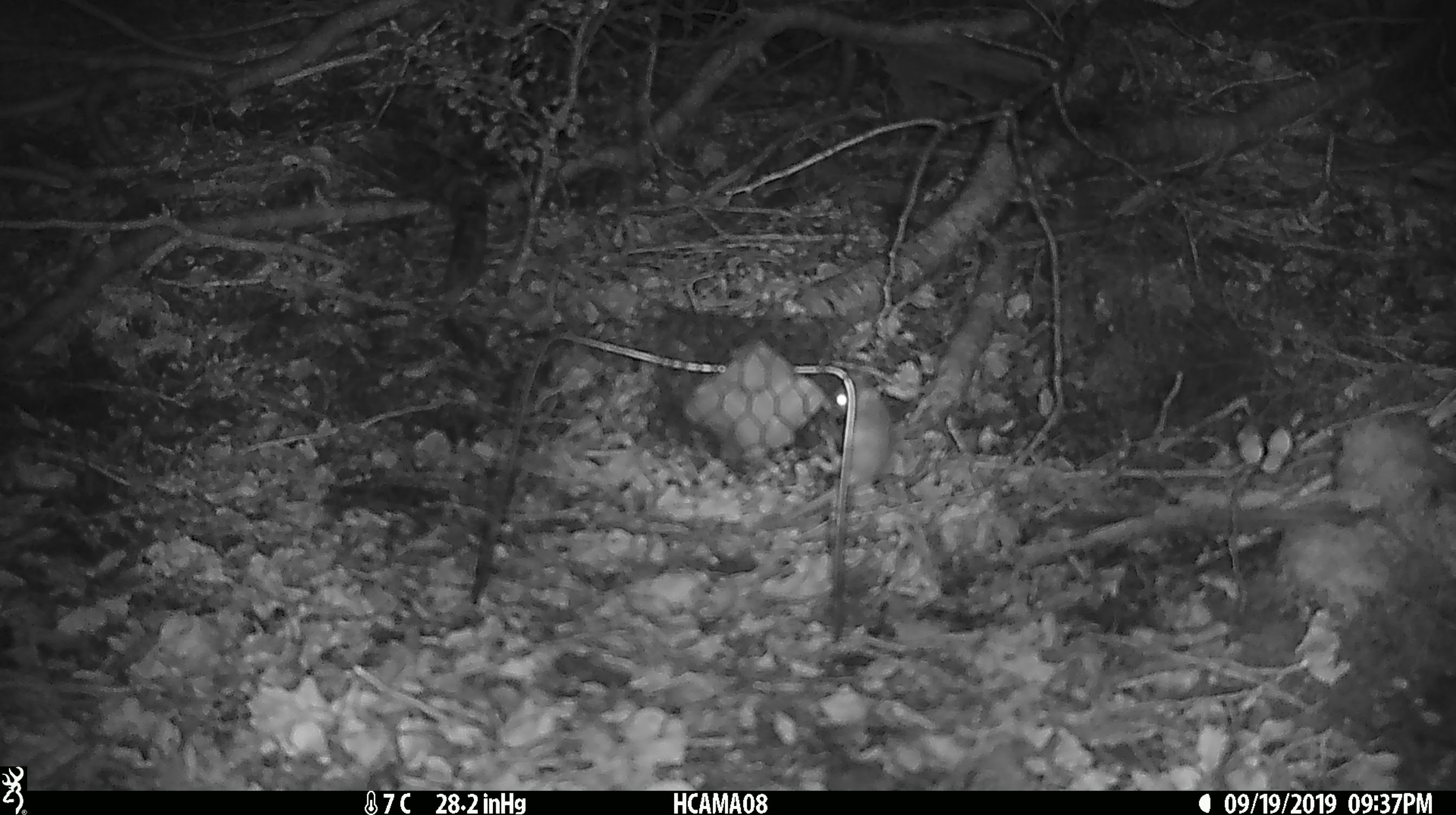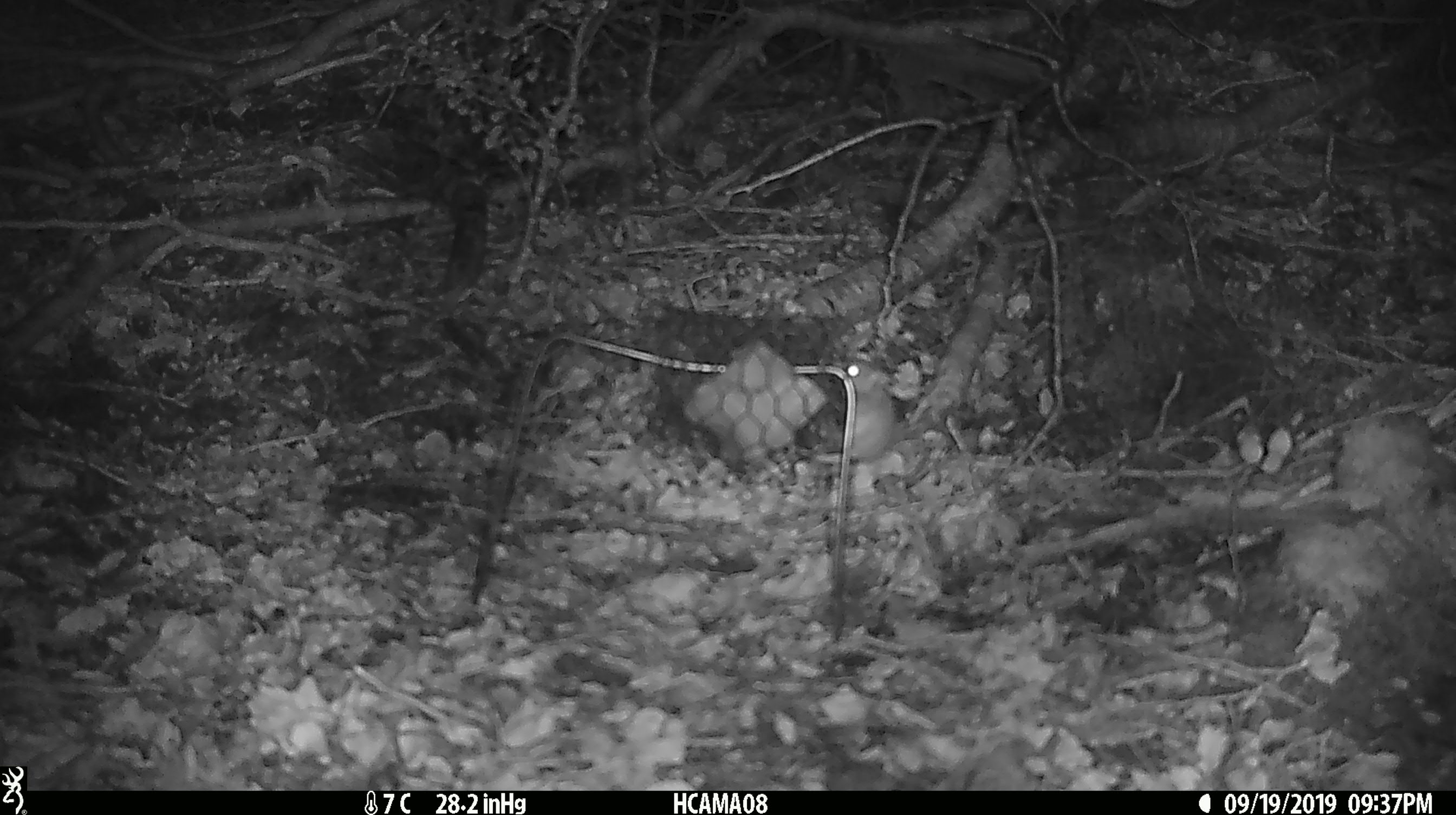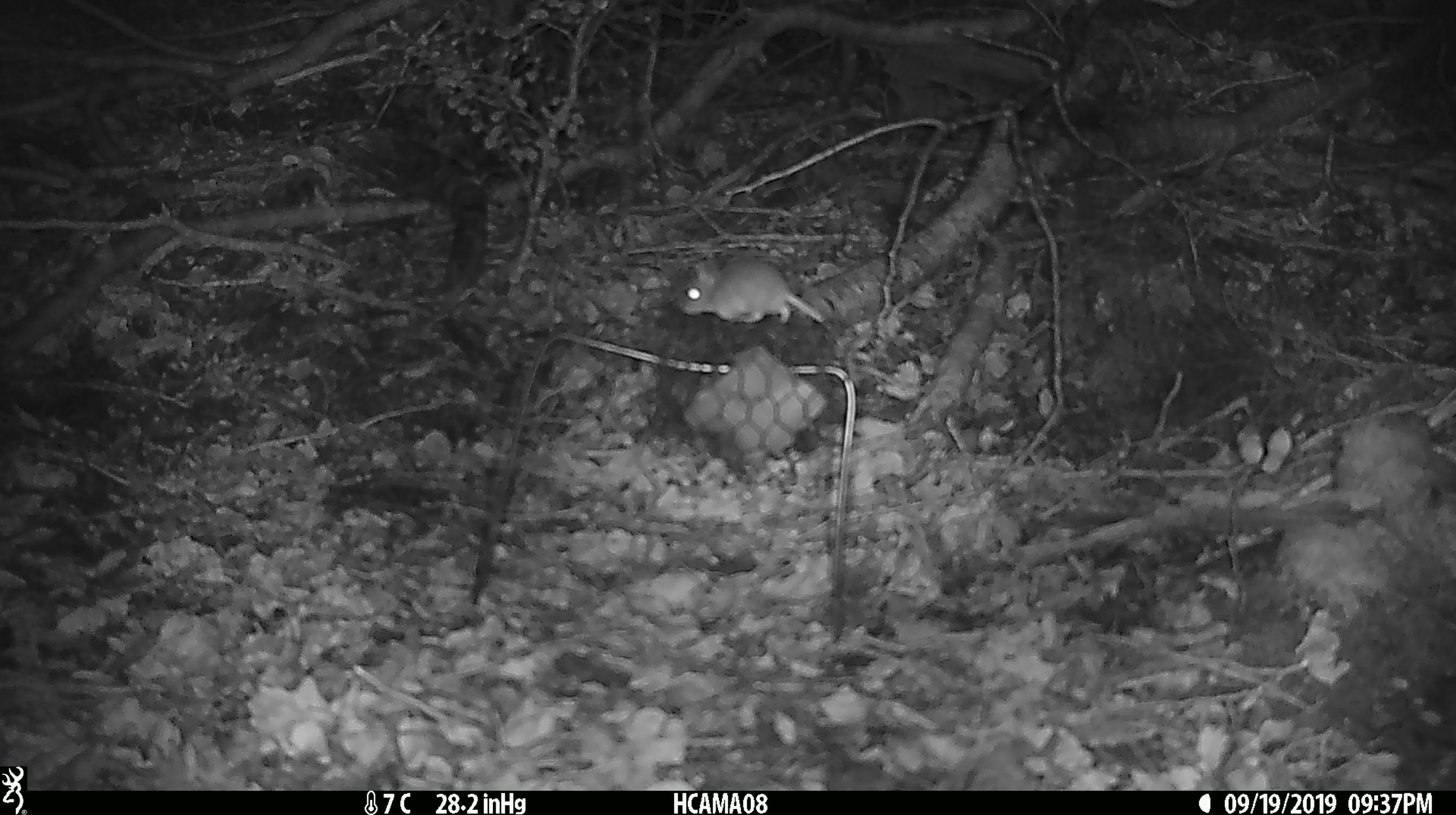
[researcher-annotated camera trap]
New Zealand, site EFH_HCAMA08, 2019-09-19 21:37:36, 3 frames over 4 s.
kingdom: Animalia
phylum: Chordata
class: Mammalia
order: Rodentia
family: Muridae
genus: Mus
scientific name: Mus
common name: mouse